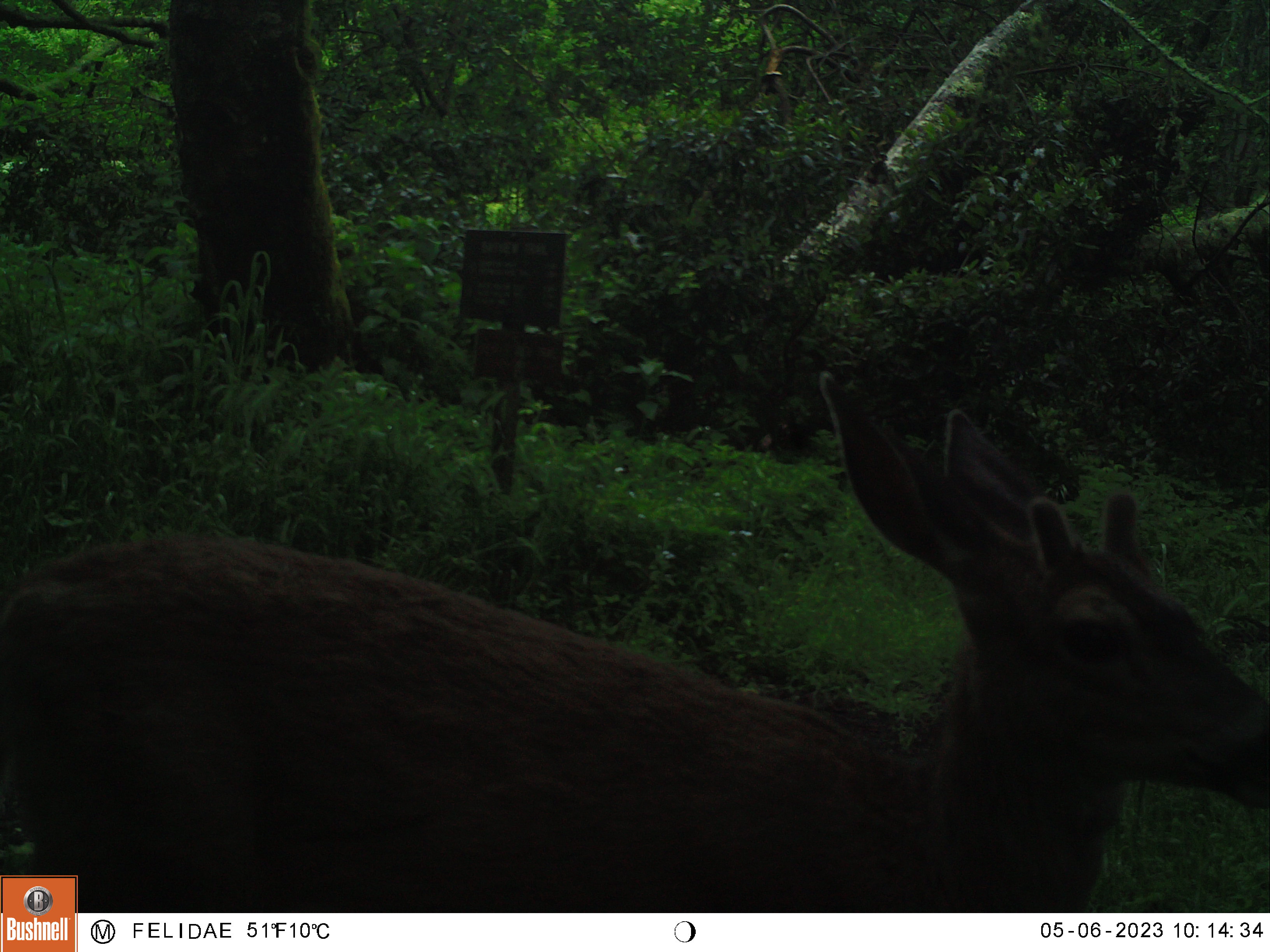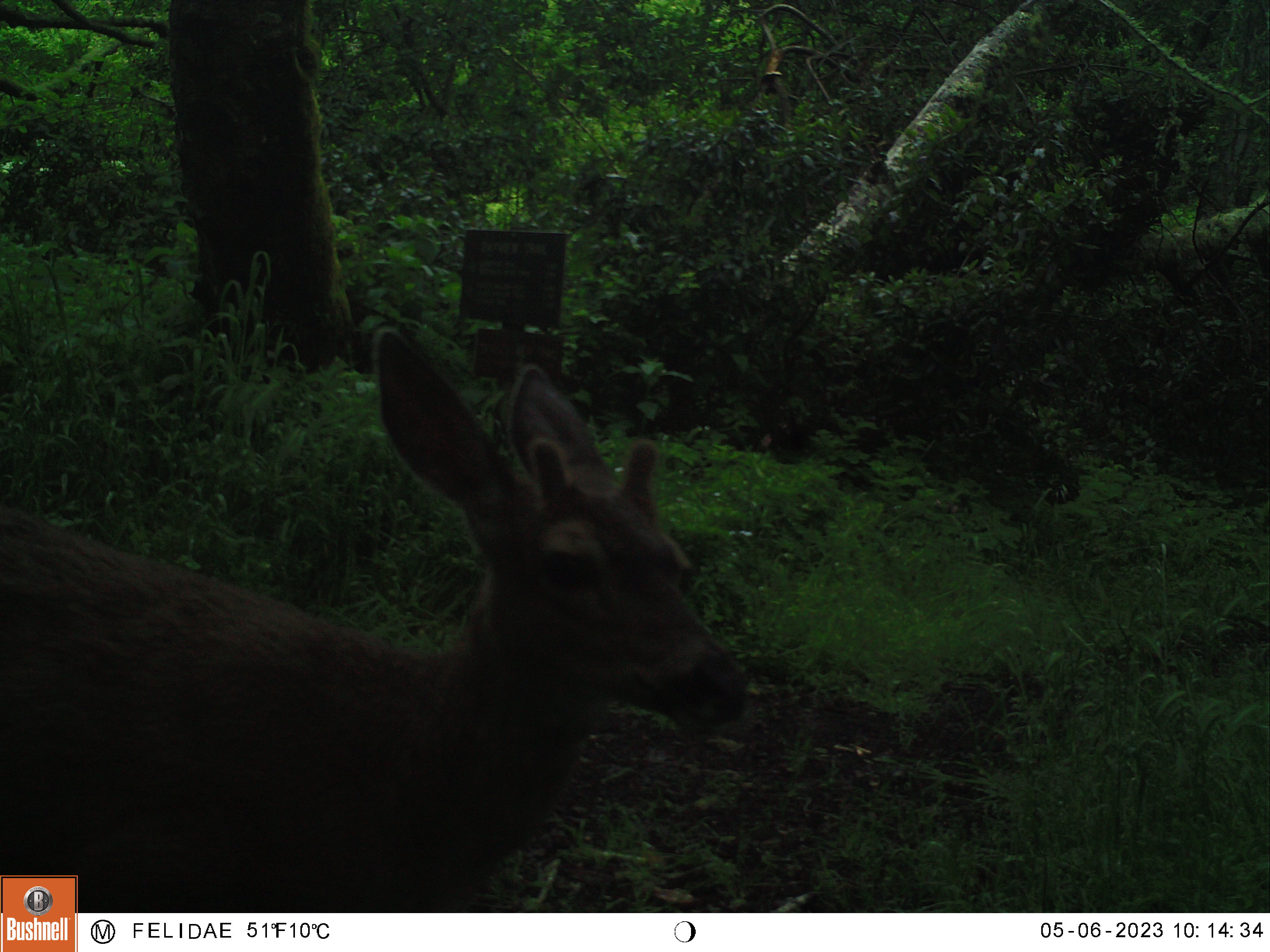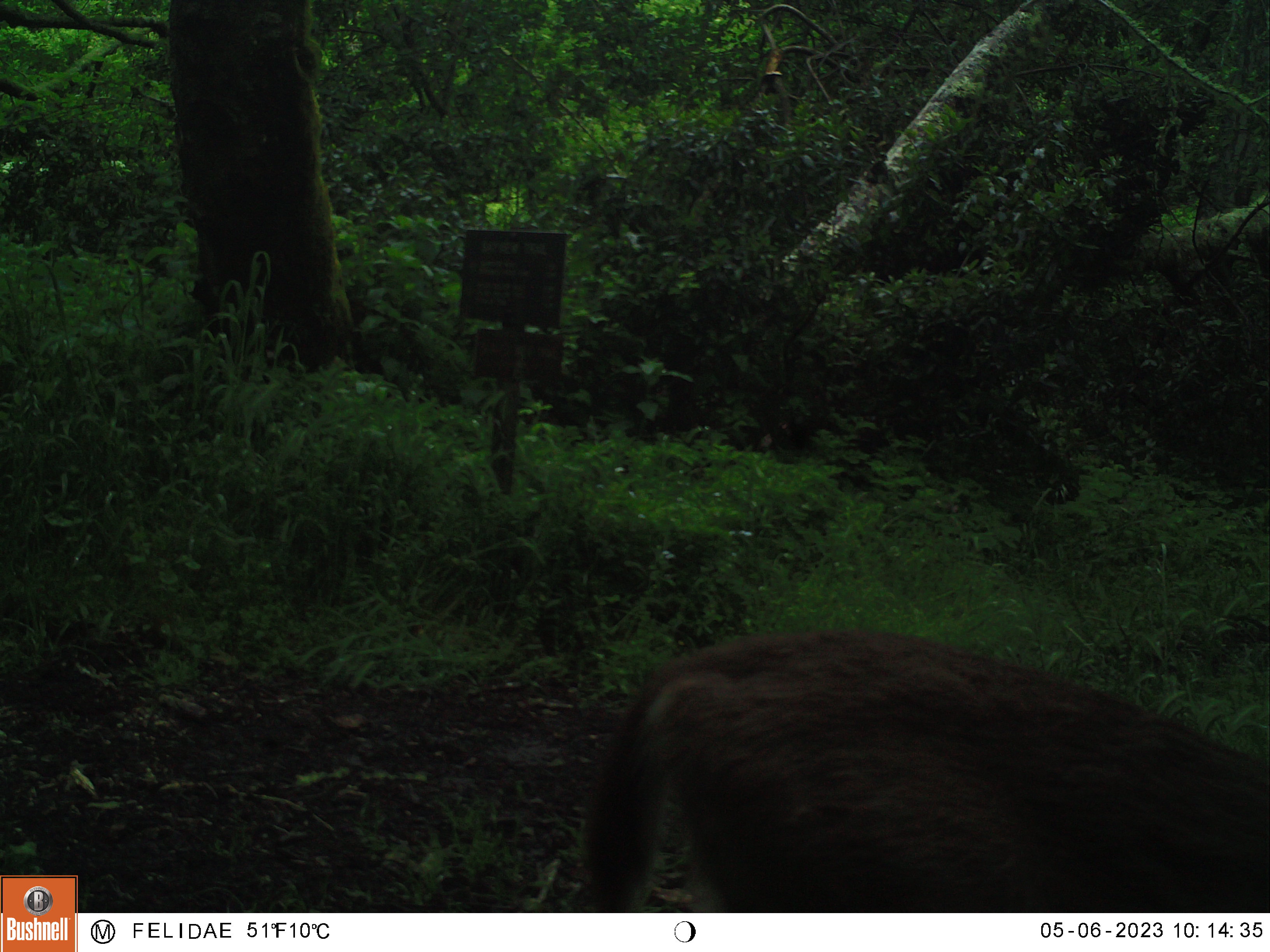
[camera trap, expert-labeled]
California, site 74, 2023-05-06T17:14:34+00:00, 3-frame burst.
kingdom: Animalia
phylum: Chordata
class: Mammalia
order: Artiodactyla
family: Cervidae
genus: Odocoileus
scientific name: Odocoileus hemionus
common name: mule deer